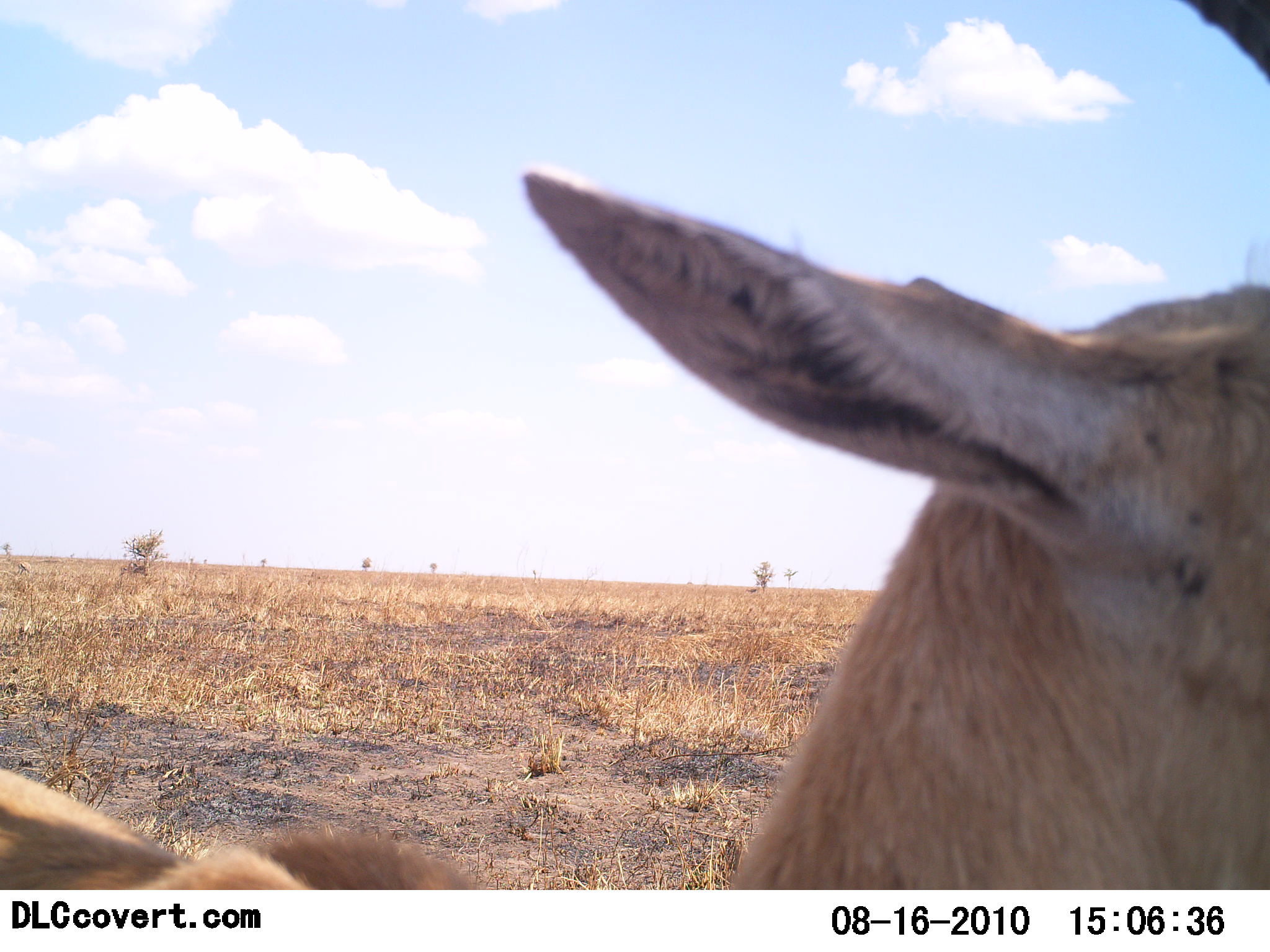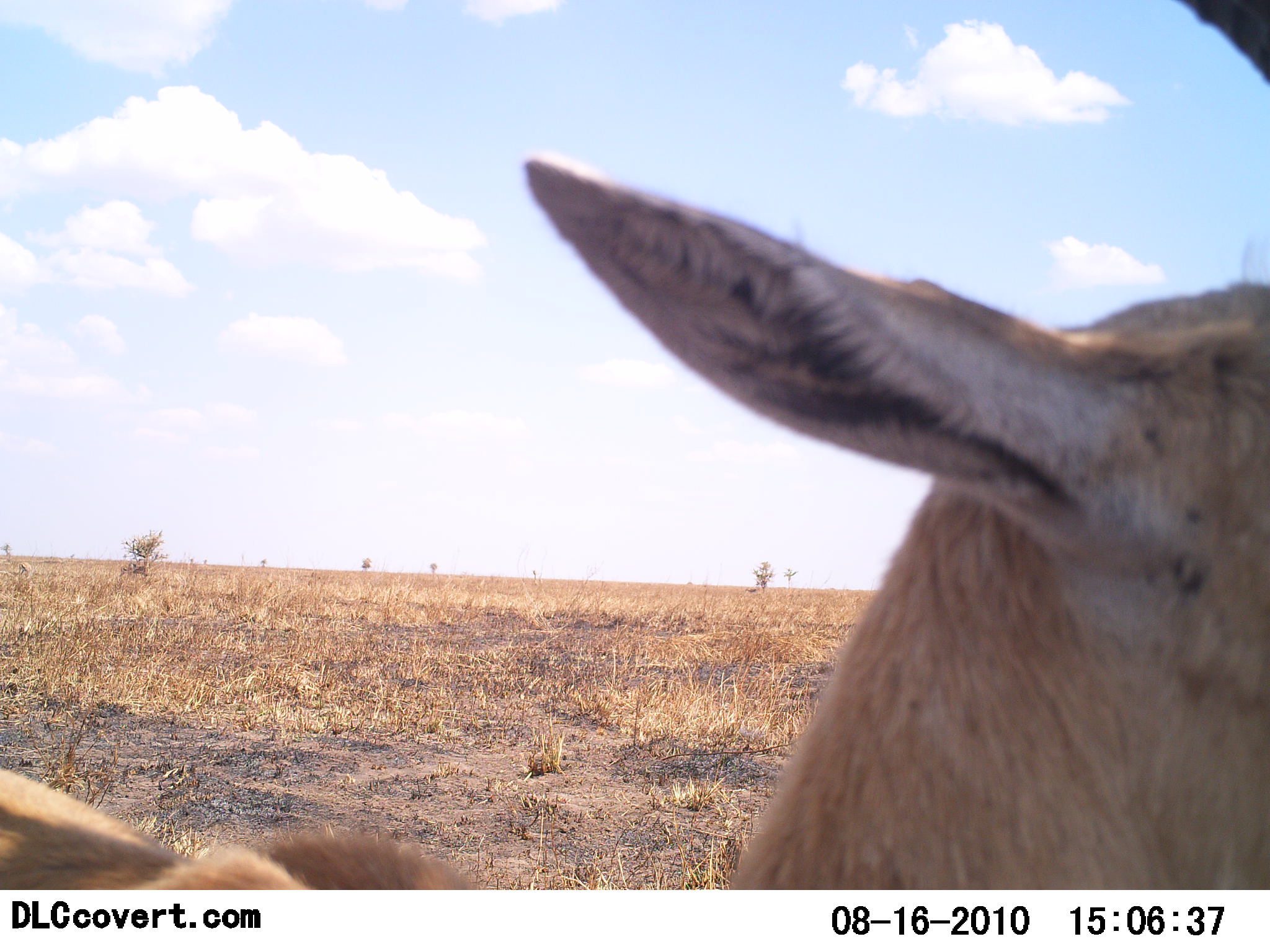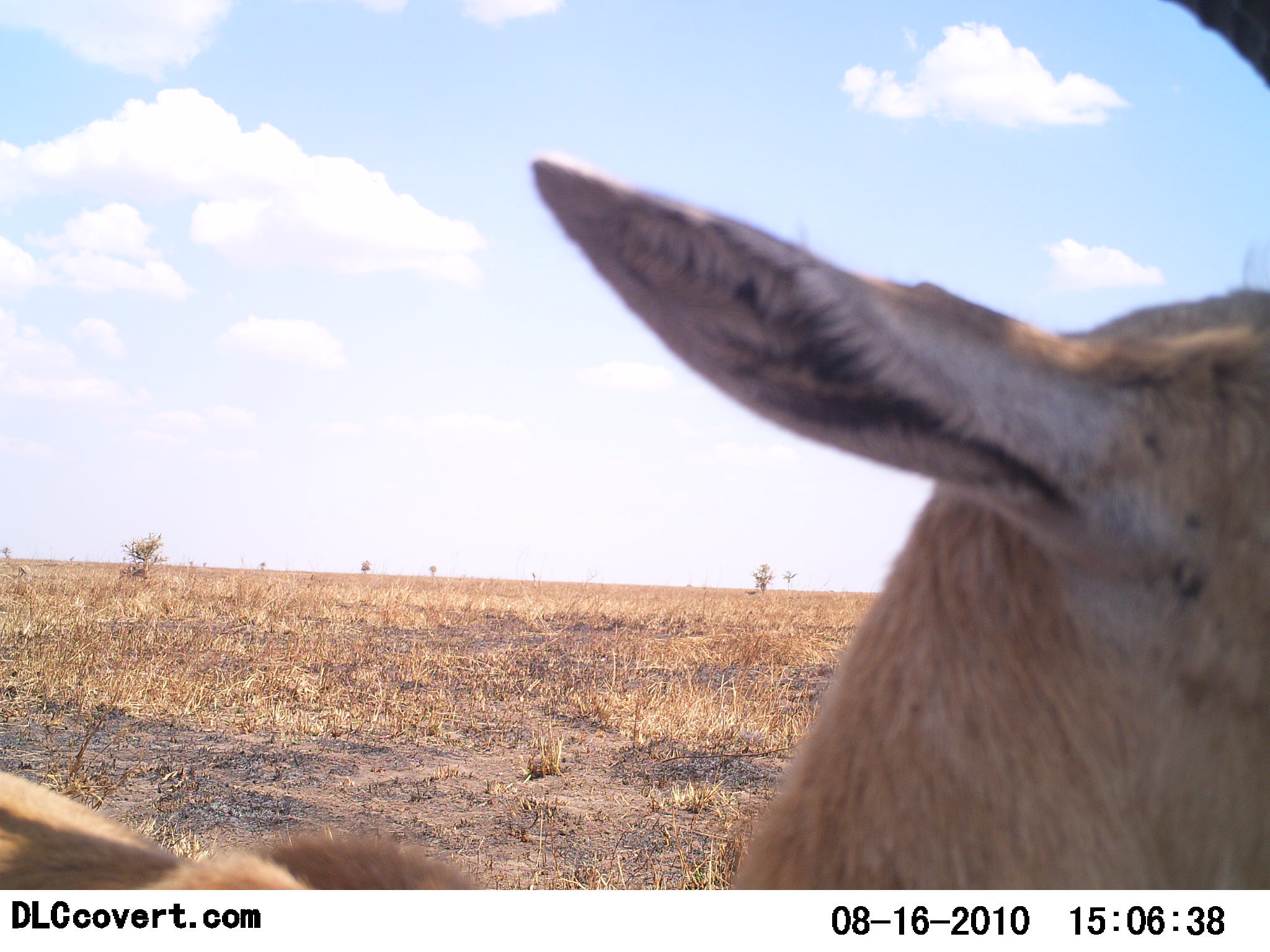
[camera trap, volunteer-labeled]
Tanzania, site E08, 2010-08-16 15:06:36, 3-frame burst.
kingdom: Animalia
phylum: Chordata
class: Mammalia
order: Artiodactyla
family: Bovidae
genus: Eudorcas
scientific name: Eudorcas thomsonii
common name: thomson's gazelle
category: gazellethomsons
Gazellethomsons (thomson's gazelle) (Eudorcas thomsonii), count 1. Behavior (volunteer vote fractions): standing 86%, resting 14%, moving 0%, interacting 0%. Young present (vote fraction): 0%. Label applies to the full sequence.